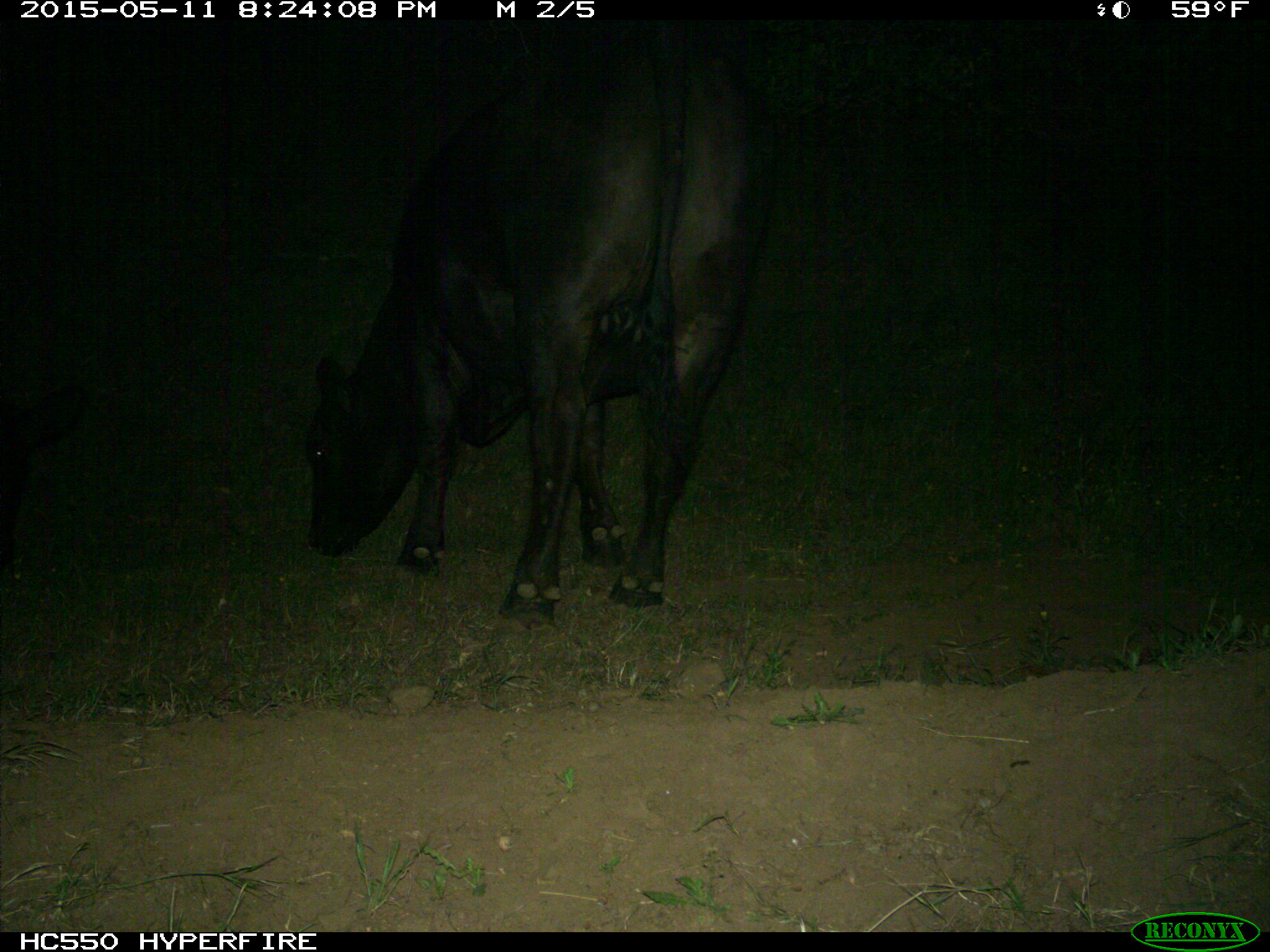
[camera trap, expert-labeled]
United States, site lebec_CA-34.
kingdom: Animalia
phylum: Chordata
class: Mammalia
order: Artiodactyla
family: Bovidae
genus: Bos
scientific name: Bos taurus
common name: domestic cow